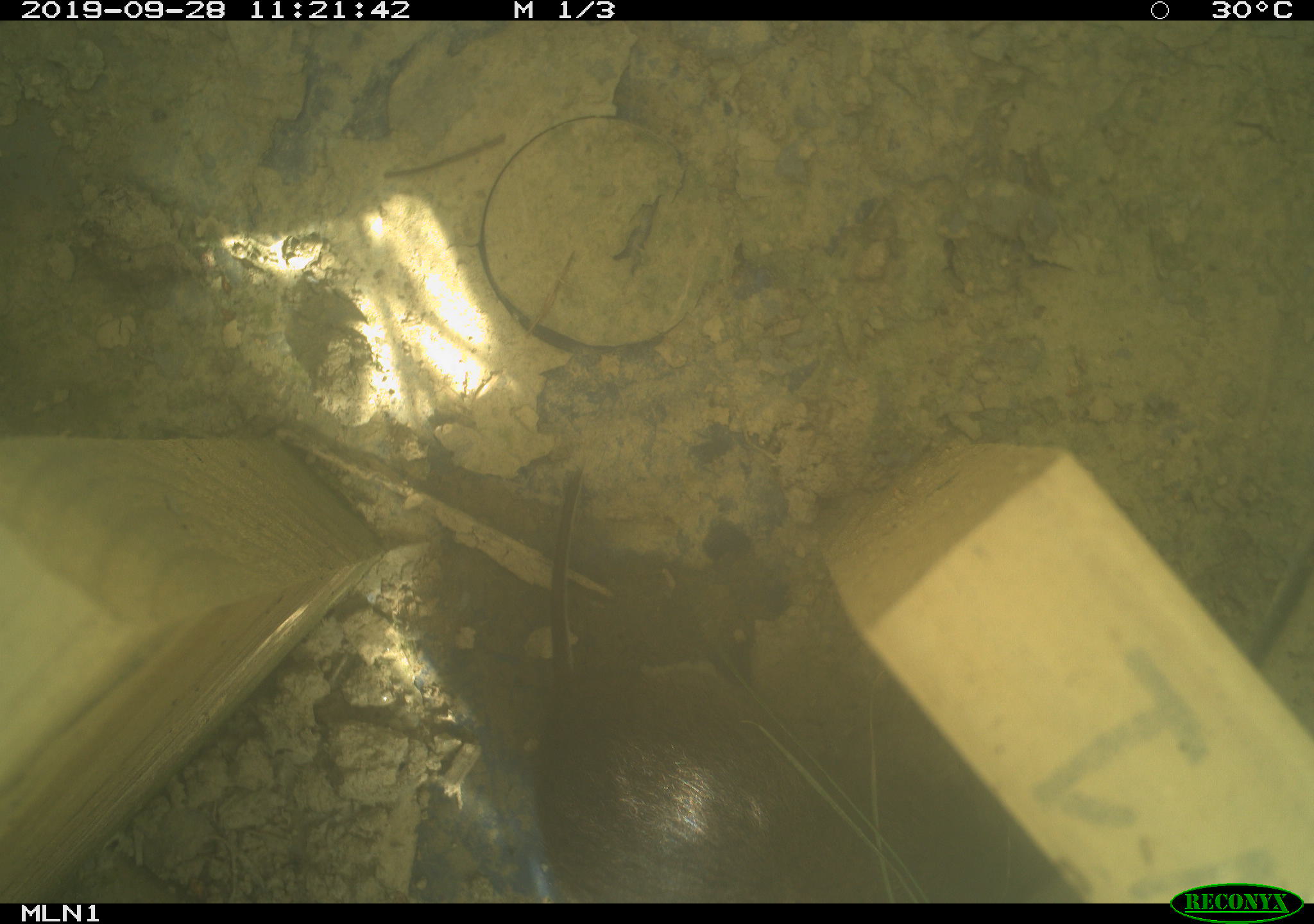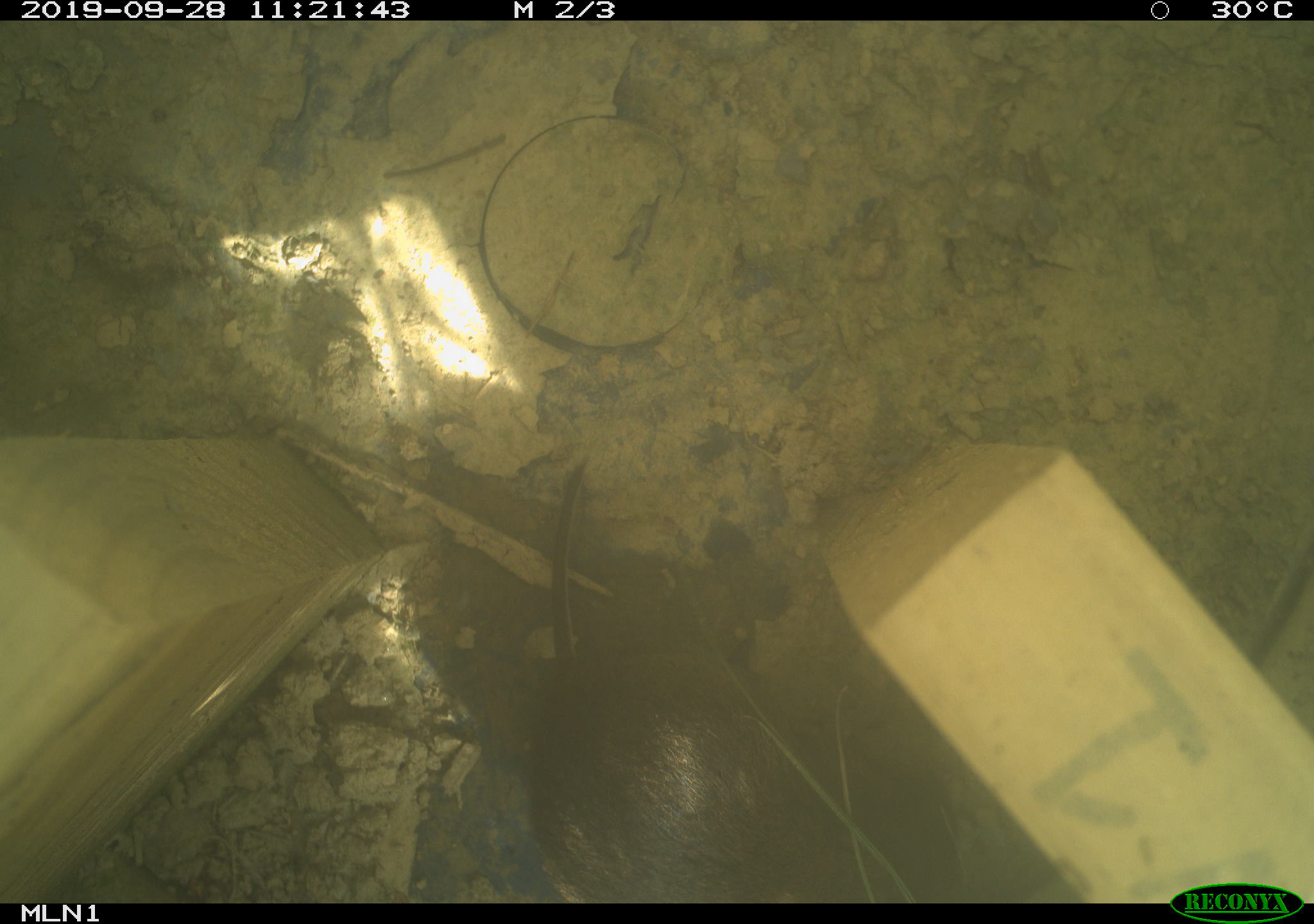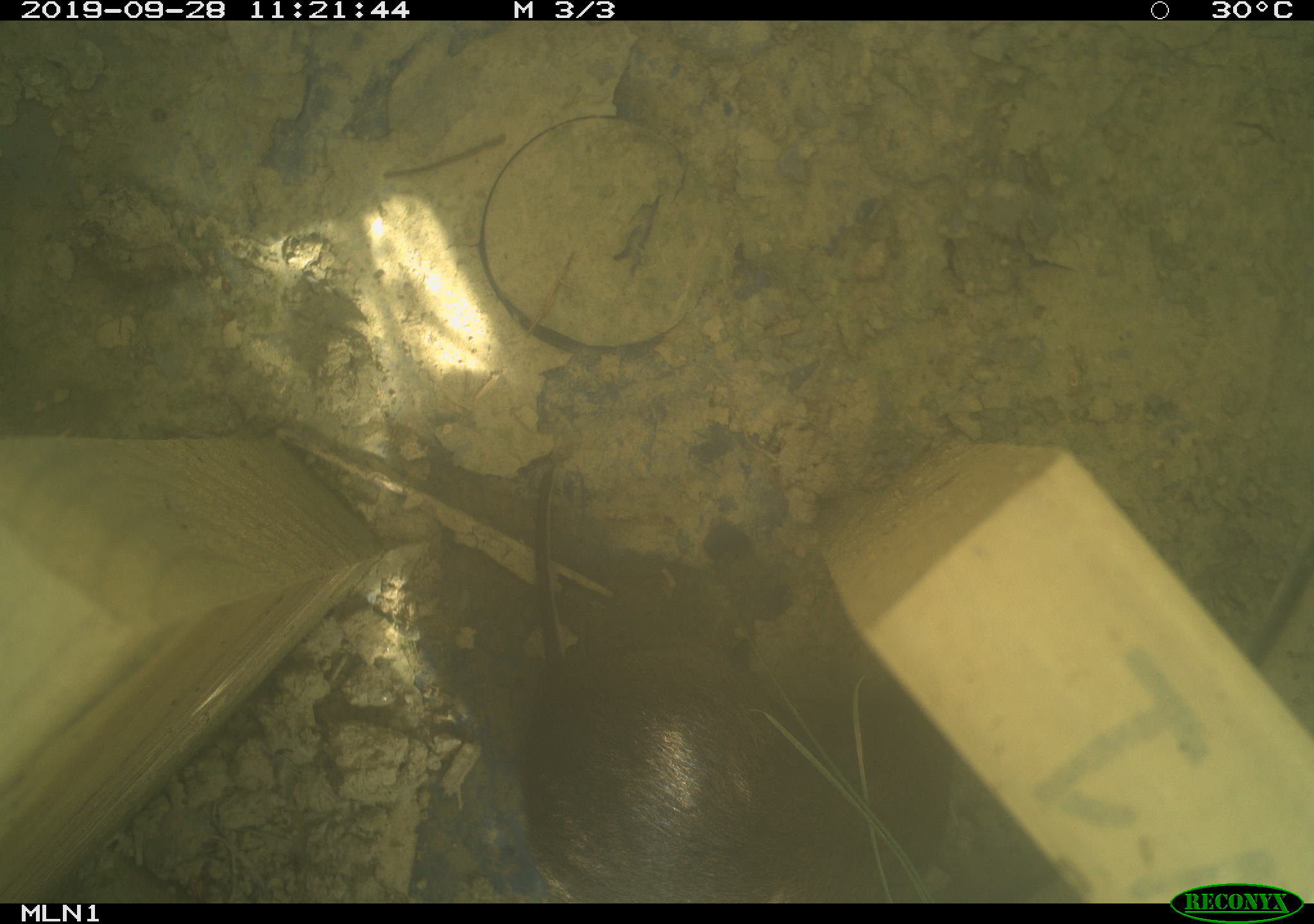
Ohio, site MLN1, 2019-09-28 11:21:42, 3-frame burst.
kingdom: Animalia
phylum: Chordata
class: Mammalia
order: Rodentia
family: Cricetidae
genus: Microtus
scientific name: Microtus pennsylvanicus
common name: meadow vole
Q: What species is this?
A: Meadow vole (Microtus pennsylvanicus).